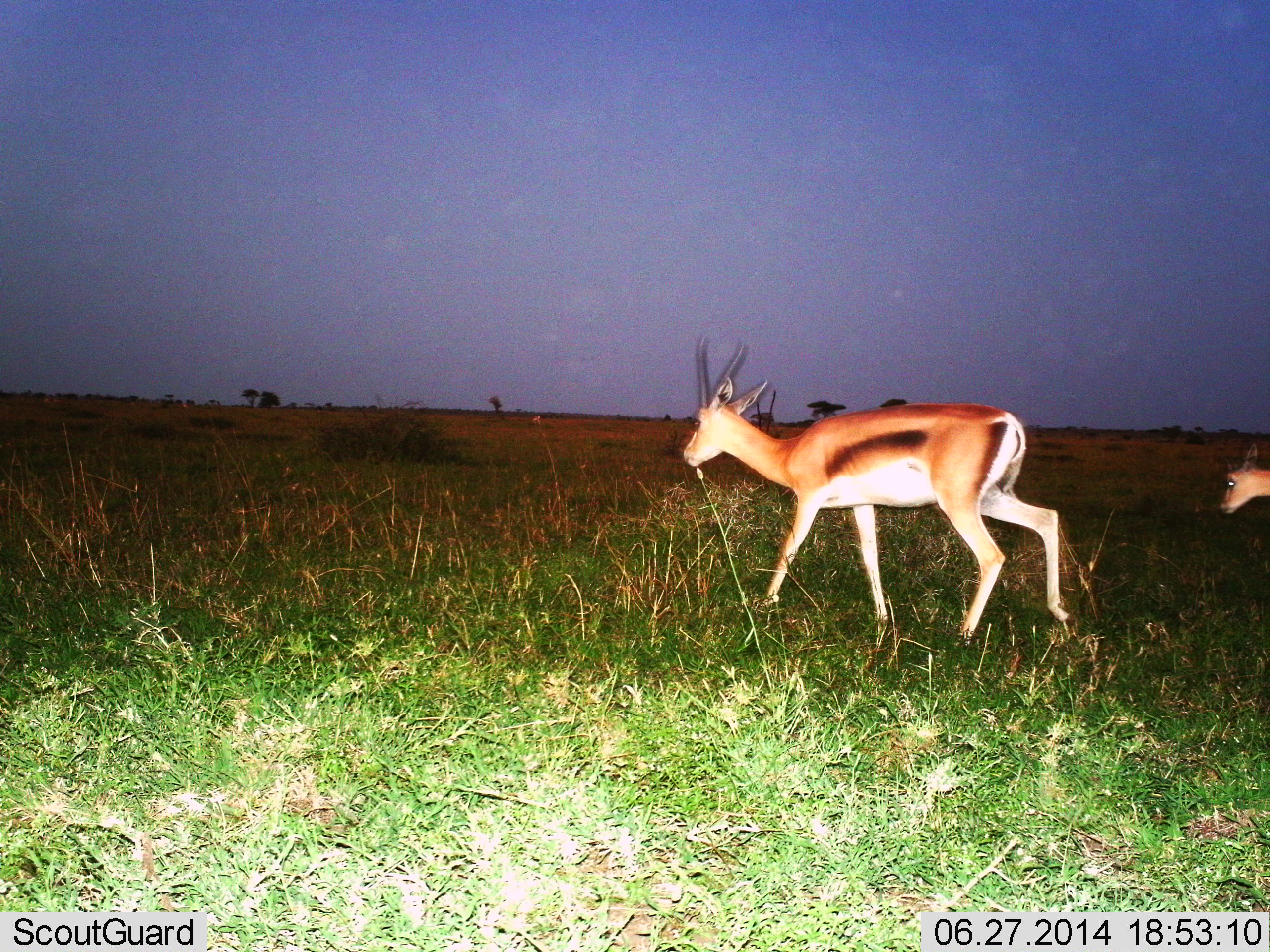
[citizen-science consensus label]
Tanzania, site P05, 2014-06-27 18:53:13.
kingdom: Animalia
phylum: Chordata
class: Mammalia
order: Artiodactyla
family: Bovidae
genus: Eudorcas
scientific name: Eudorcas thomsonii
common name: thomson's gazelle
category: gazellethomsons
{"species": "gazellethomsons (thomson's gazelle) (Eudorcas thomsonii)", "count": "2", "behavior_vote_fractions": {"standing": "0%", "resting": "10%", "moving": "90%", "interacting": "0%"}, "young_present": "20%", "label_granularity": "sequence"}